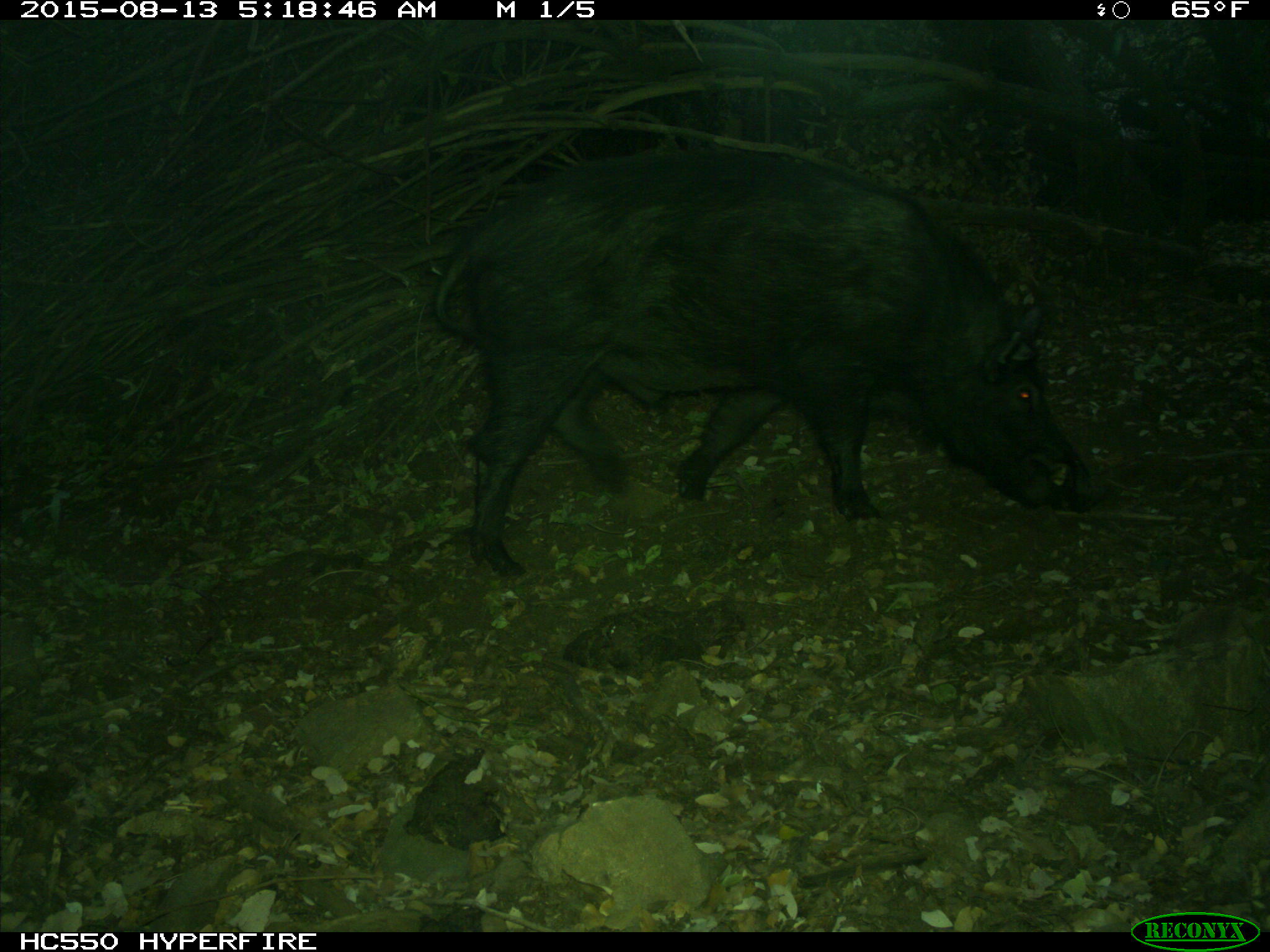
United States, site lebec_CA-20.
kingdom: Animalia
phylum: Chordata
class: Mammalia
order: Artiodactyla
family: Suidae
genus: Sus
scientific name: Sus scrofa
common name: wild boar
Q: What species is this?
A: Sus scrofa (wild boar).